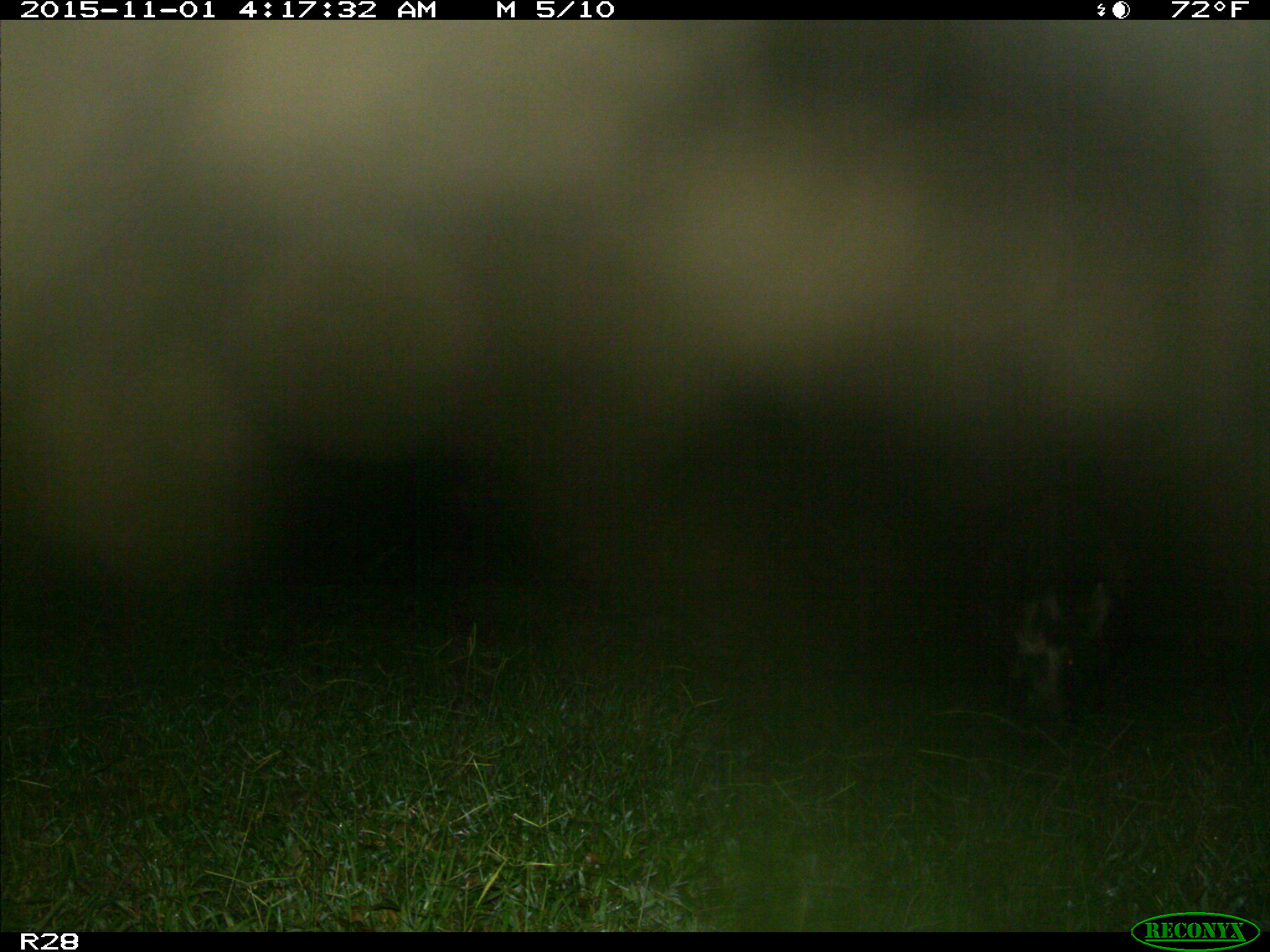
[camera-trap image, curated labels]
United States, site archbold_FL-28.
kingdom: Animalia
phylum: Chordata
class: Mammalia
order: Artiodactyla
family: Suidae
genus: Sus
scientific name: Sus scrofa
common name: wild boar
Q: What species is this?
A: Sus scrofa (wild boar).